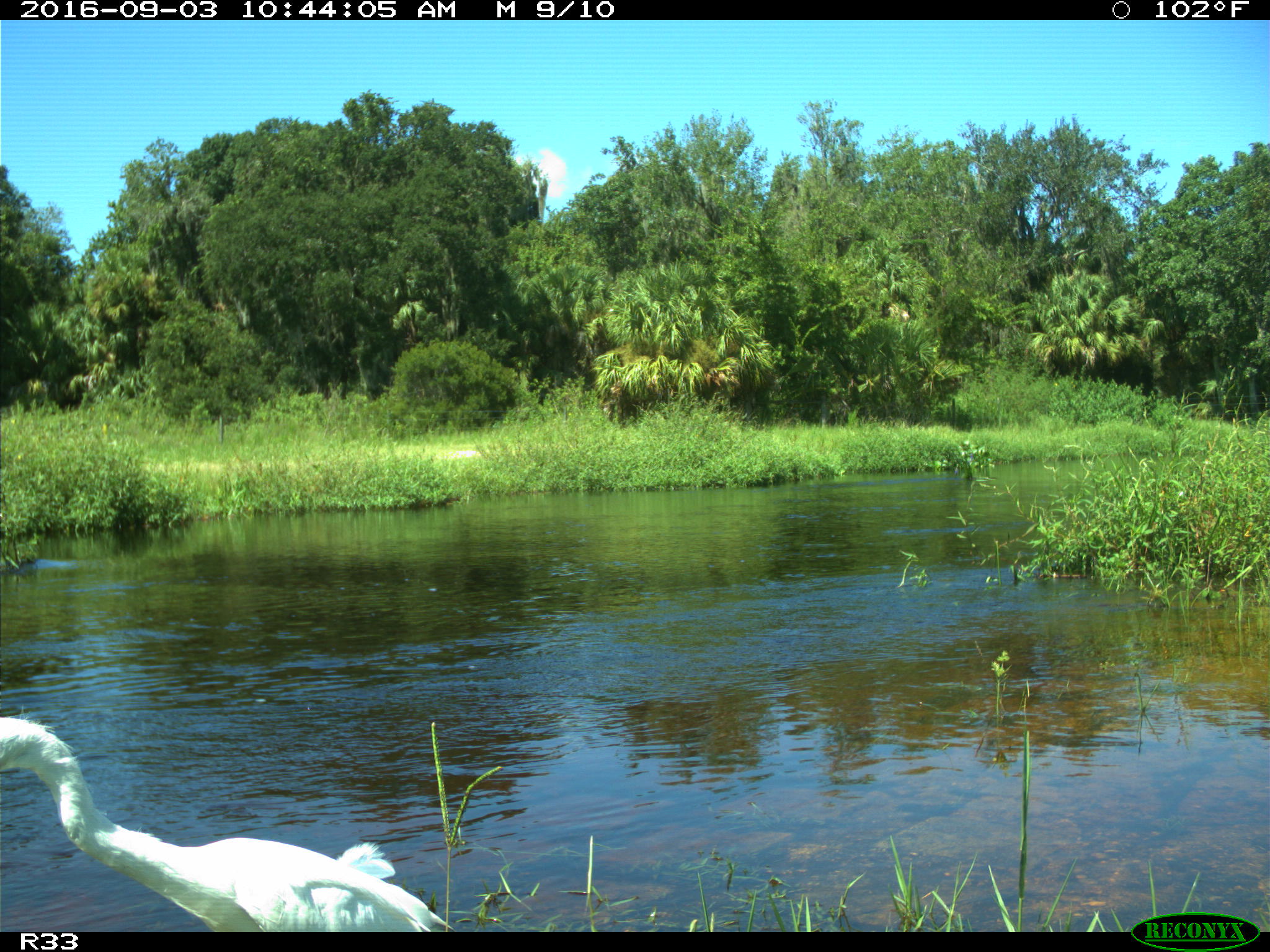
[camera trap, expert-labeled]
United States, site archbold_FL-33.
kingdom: Animalia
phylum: Chordata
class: Aves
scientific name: Aves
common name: birds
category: unidentified bird